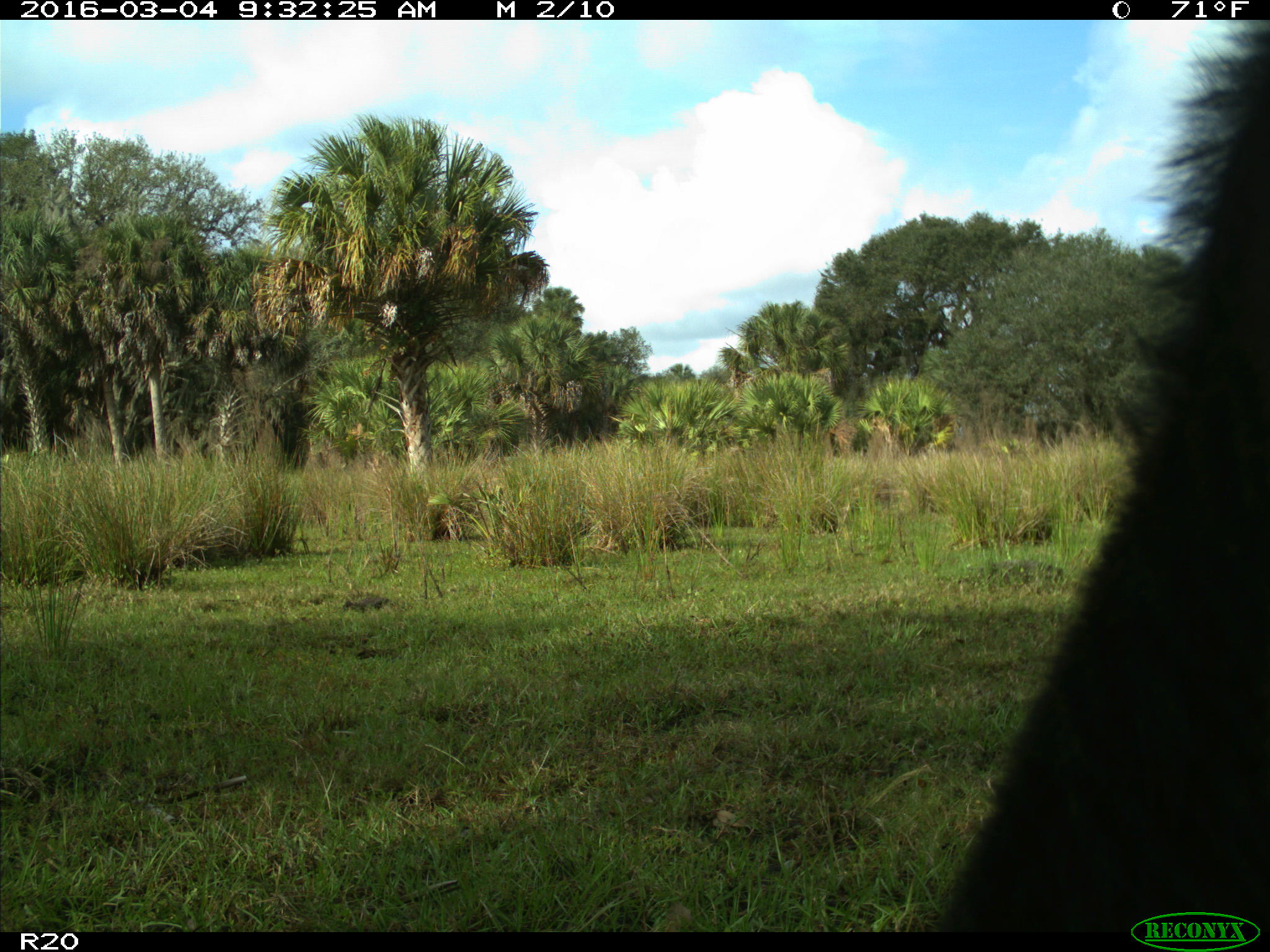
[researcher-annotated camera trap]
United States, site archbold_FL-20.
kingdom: Animalia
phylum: Chordata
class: Mammalia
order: Artiodactyla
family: Bovidae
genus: Bos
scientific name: Bos taurus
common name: domestic cow